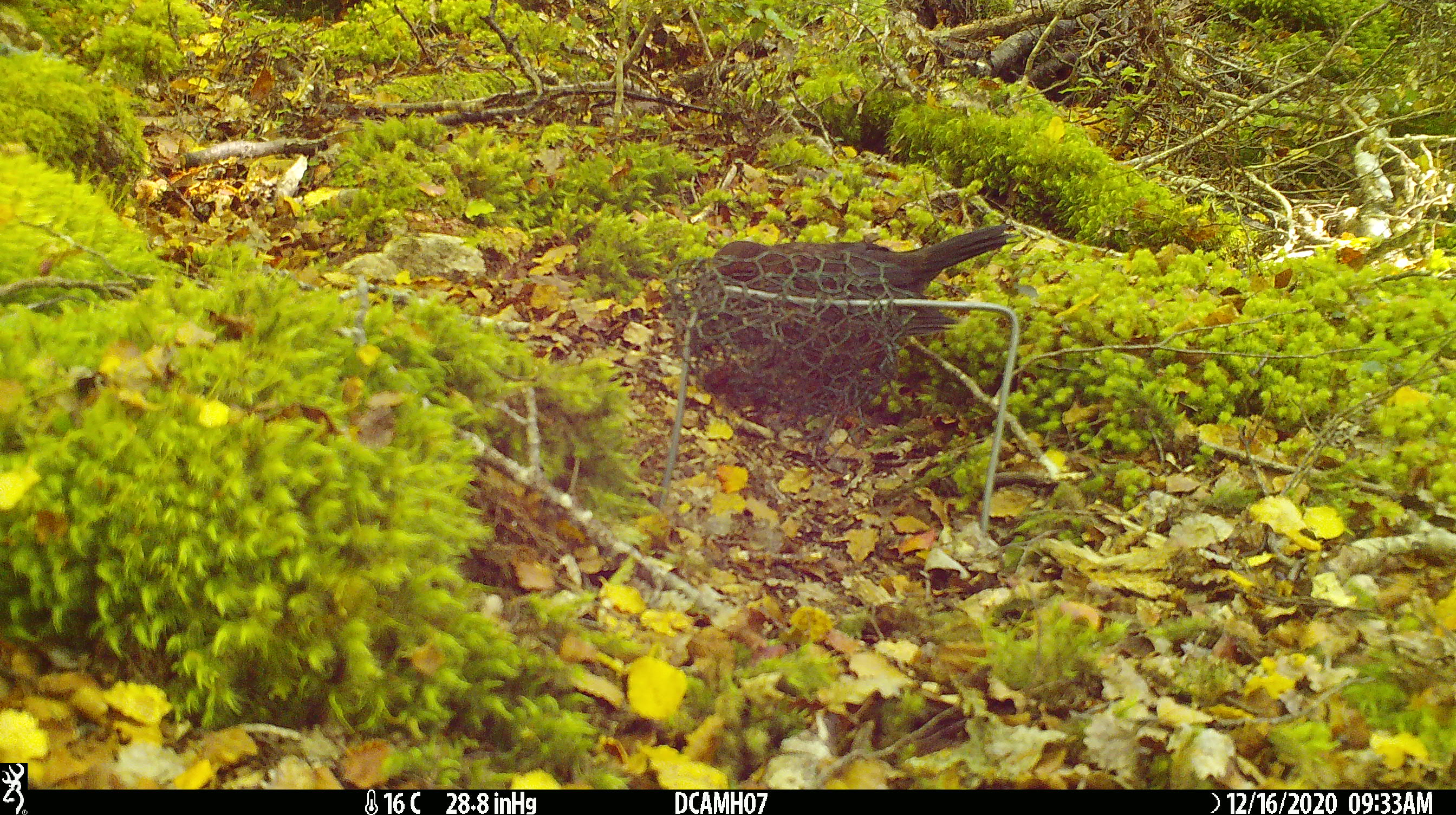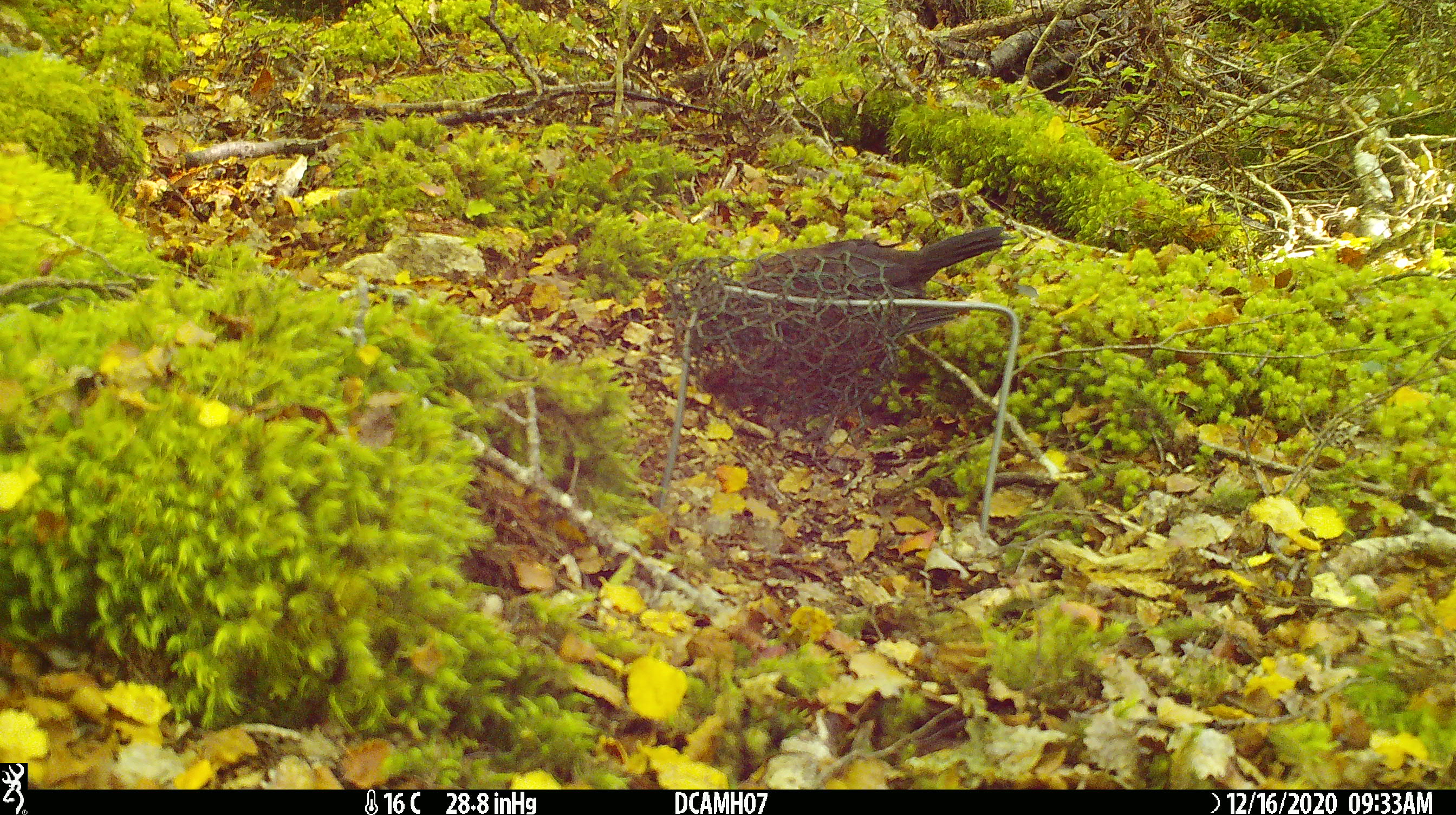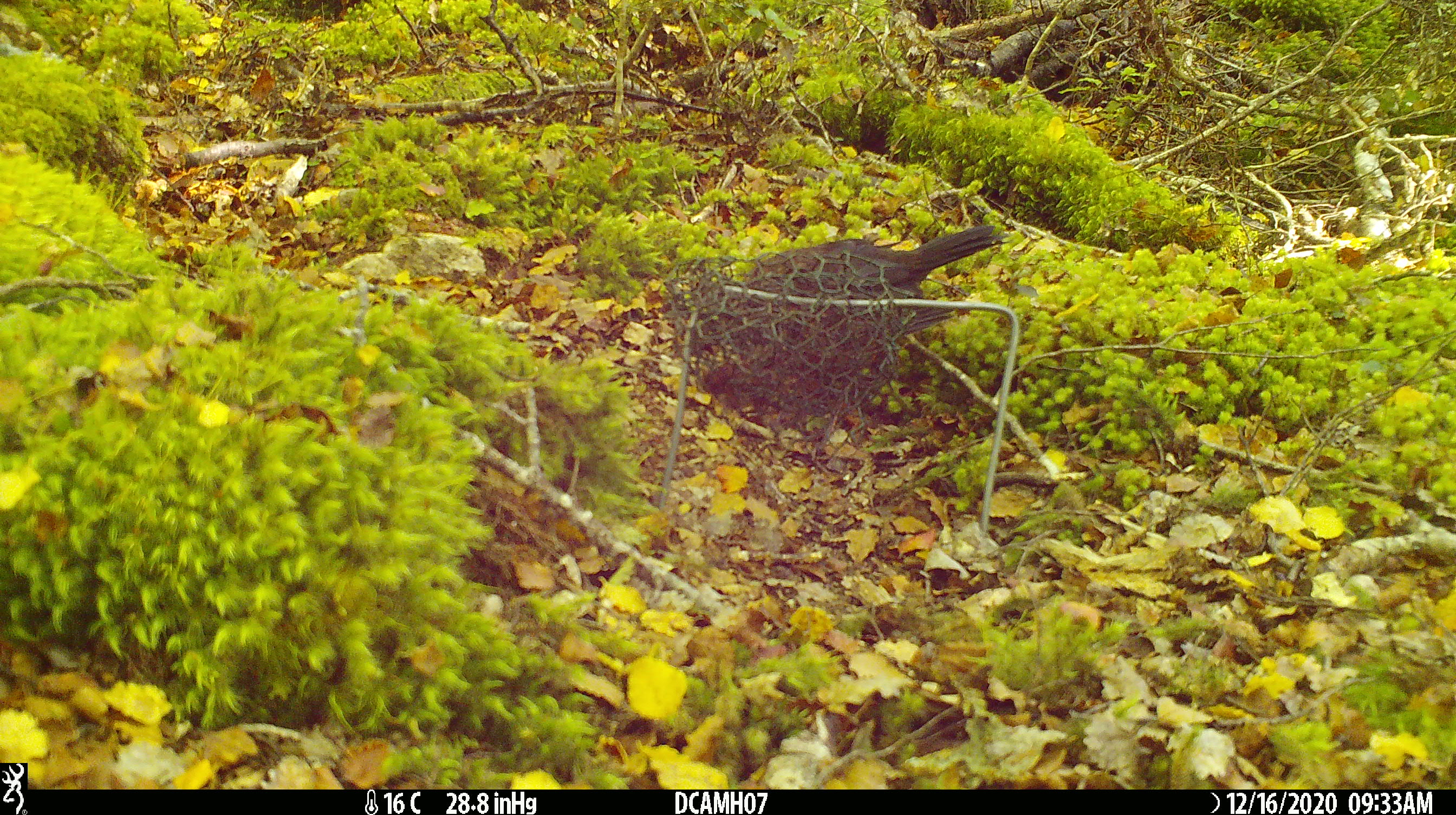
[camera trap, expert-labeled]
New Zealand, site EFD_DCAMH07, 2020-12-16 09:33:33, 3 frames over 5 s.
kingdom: Animalia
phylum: Chordata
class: Aves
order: Passeriformes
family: Turdidae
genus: Turdus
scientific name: Turdus philomelos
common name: song thrush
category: thrush